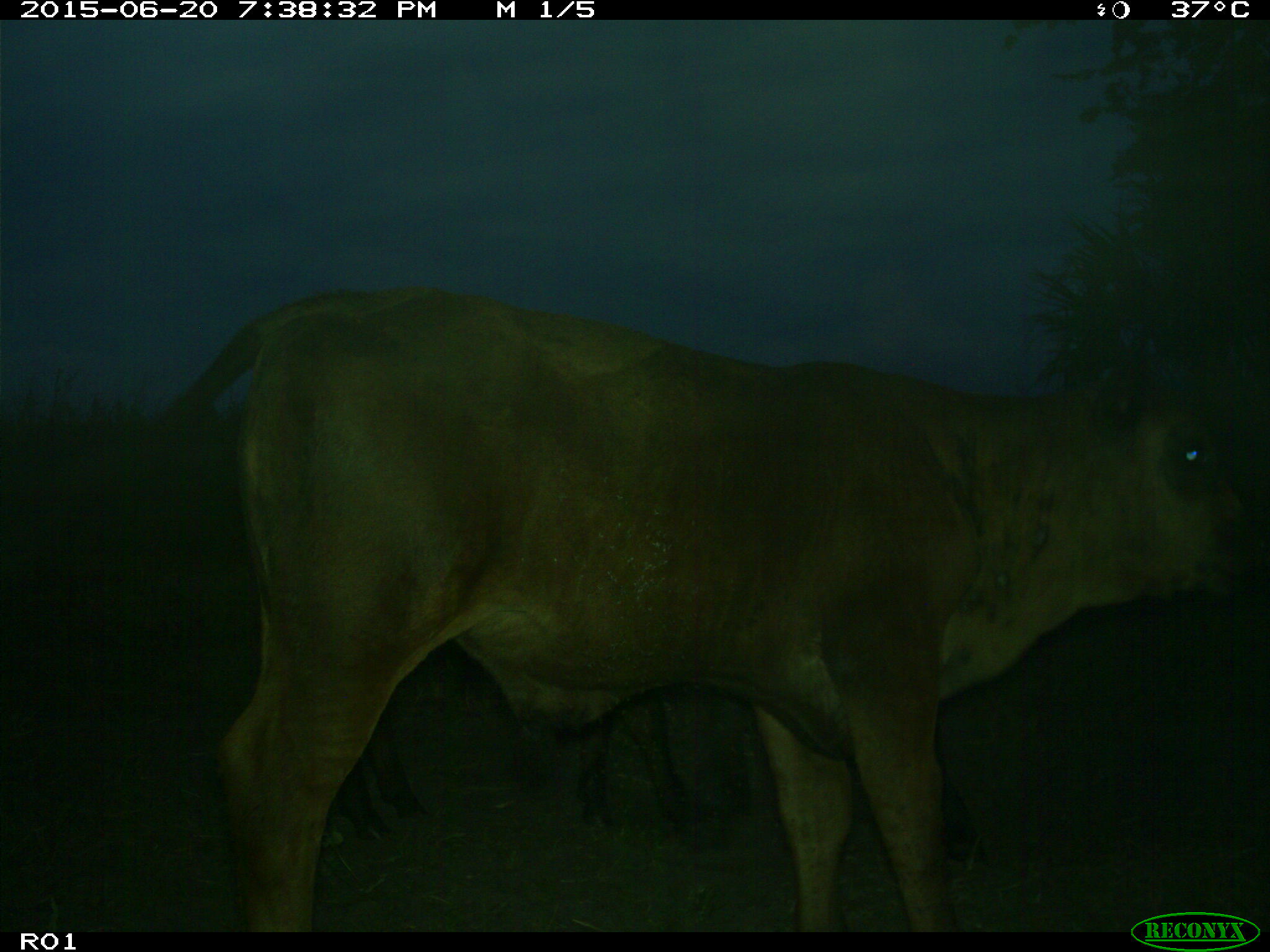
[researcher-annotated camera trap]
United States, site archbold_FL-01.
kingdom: Animalia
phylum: Chordata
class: Mammalia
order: Artiodactyla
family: Bovidae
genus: Bos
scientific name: Bos taurus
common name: domestic cow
Bos taurus (domestic cow).